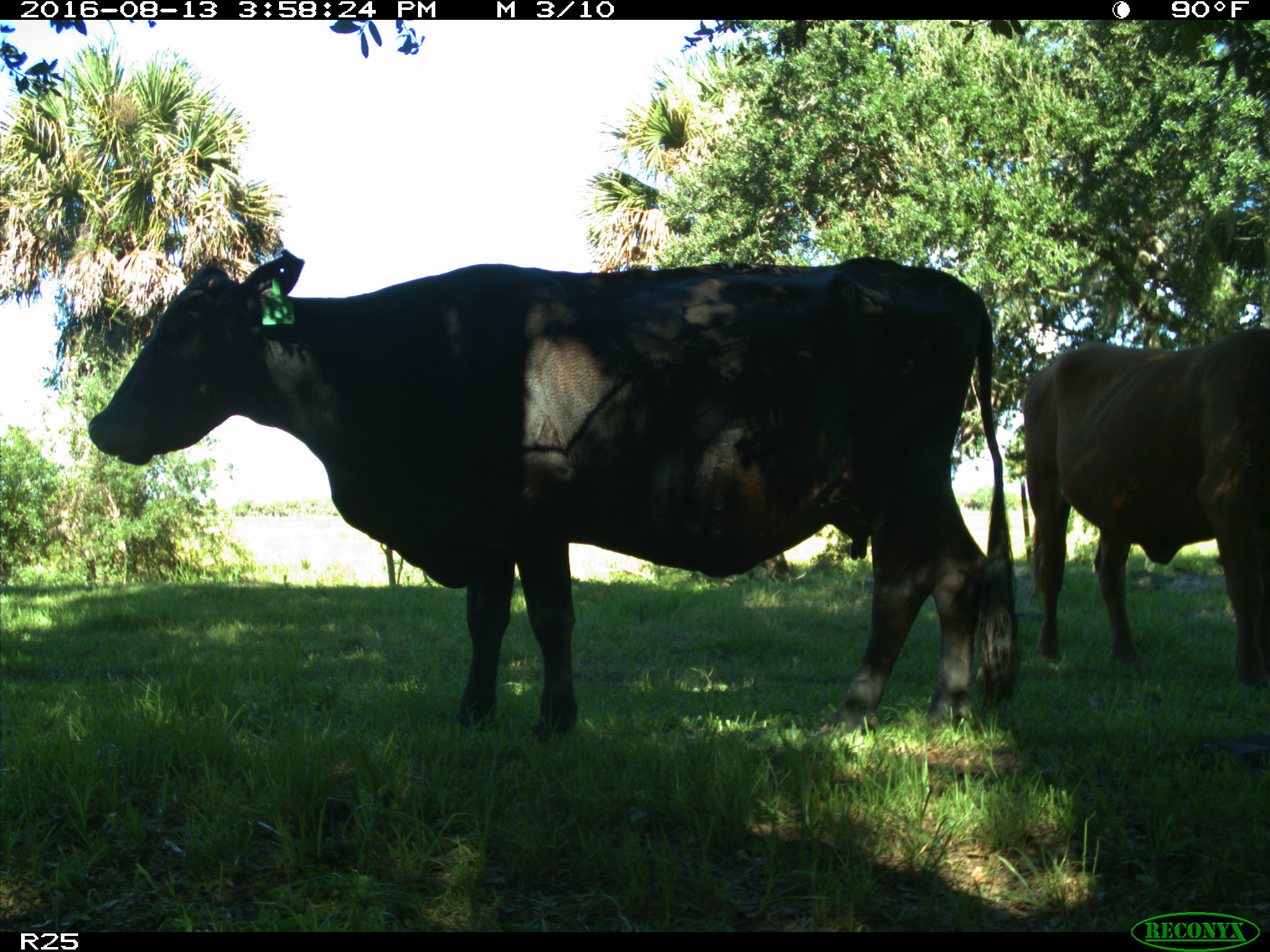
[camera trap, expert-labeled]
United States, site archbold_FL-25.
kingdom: Animalia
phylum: Chordata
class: Mammalia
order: Artiodactyla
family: Bovidae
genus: Bos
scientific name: Bos taurus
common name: domestic cow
Bos taurus (domestic cow).